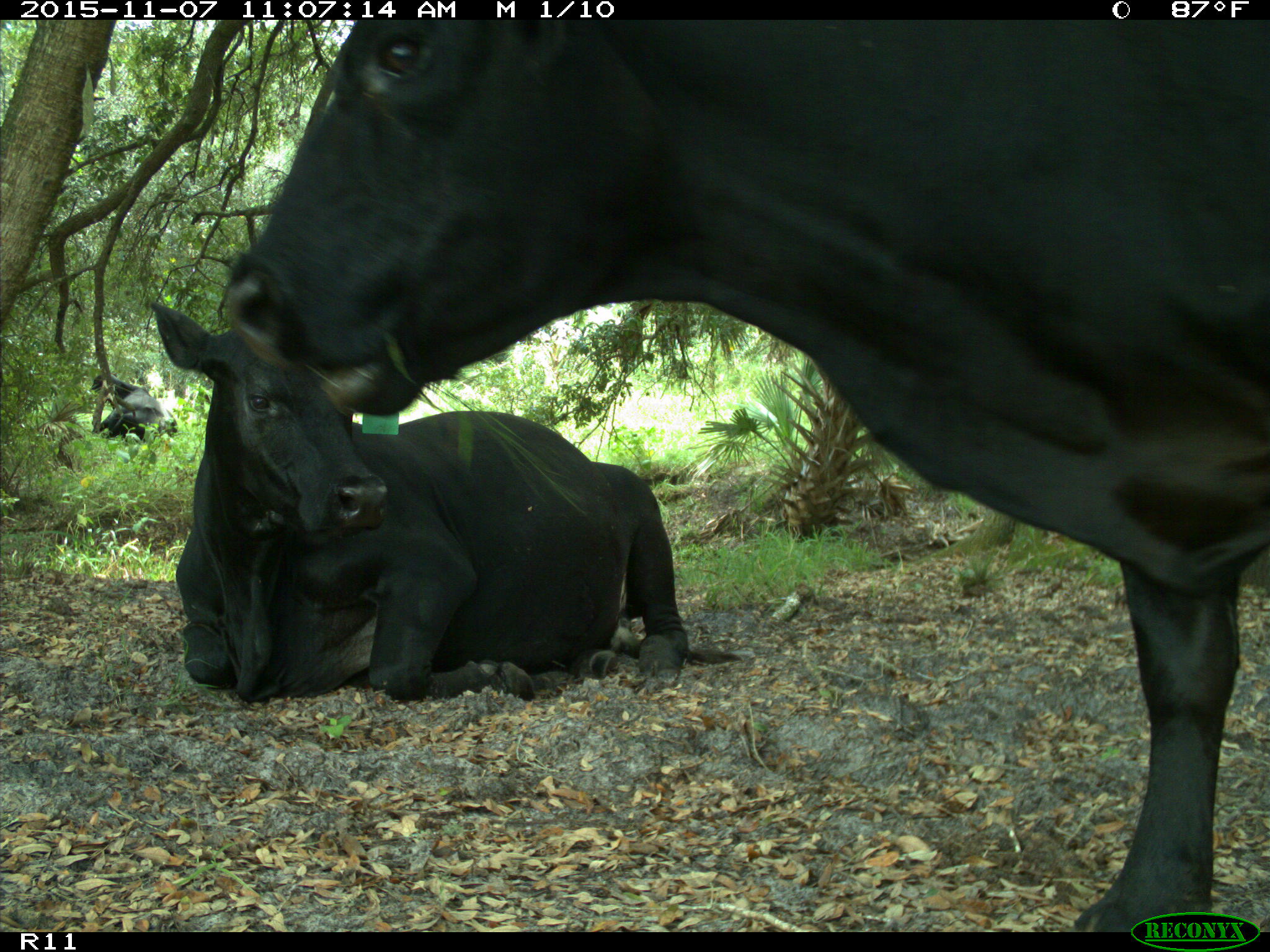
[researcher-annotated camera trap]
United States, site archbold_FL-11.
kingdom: Animalia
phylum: Chordata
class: Mammalia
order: Artiodactyla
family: Bovidae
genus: Bos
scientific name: Bos taurus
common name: domestic cow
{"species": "Bos taurus (domestic cow)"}